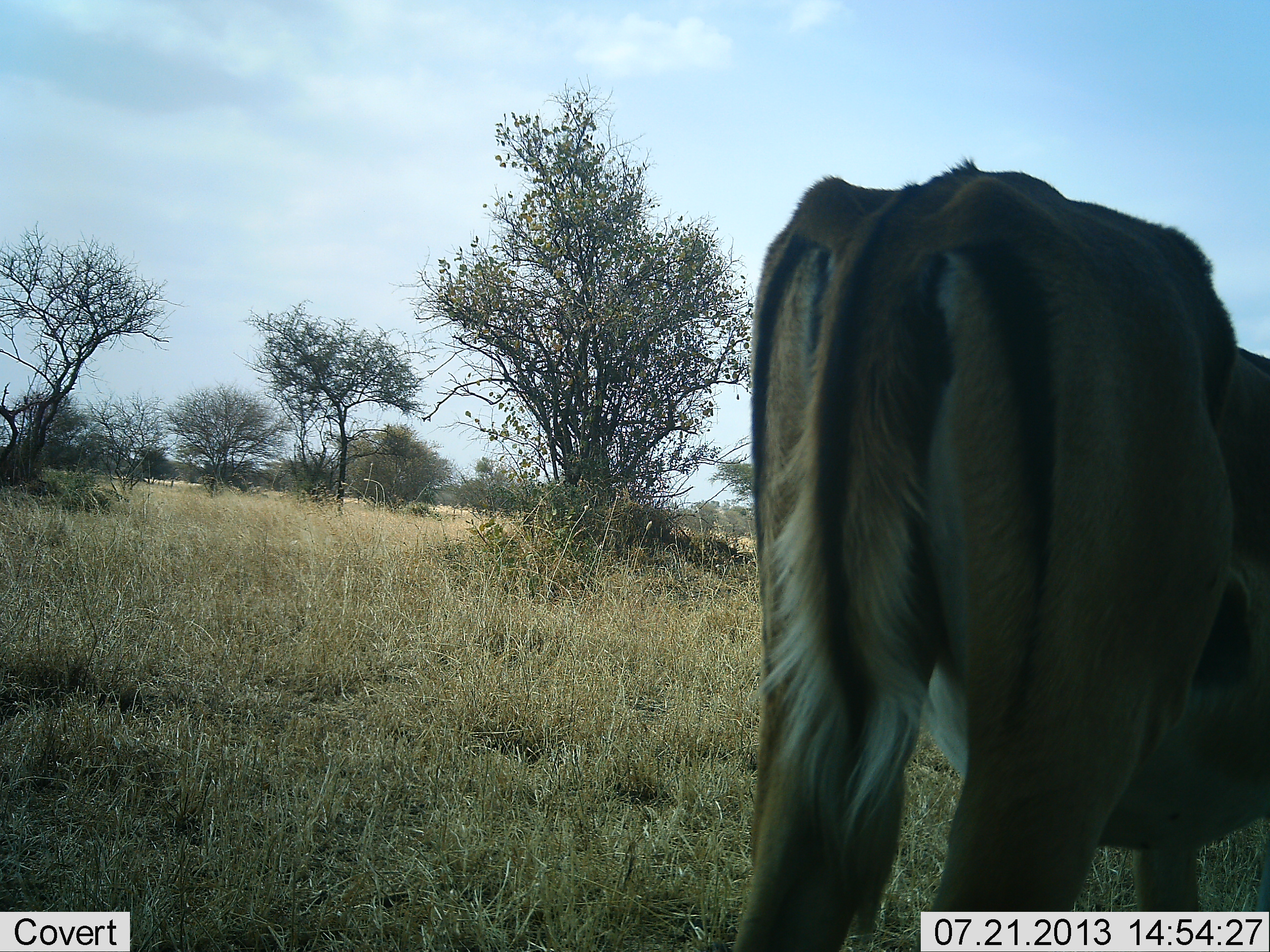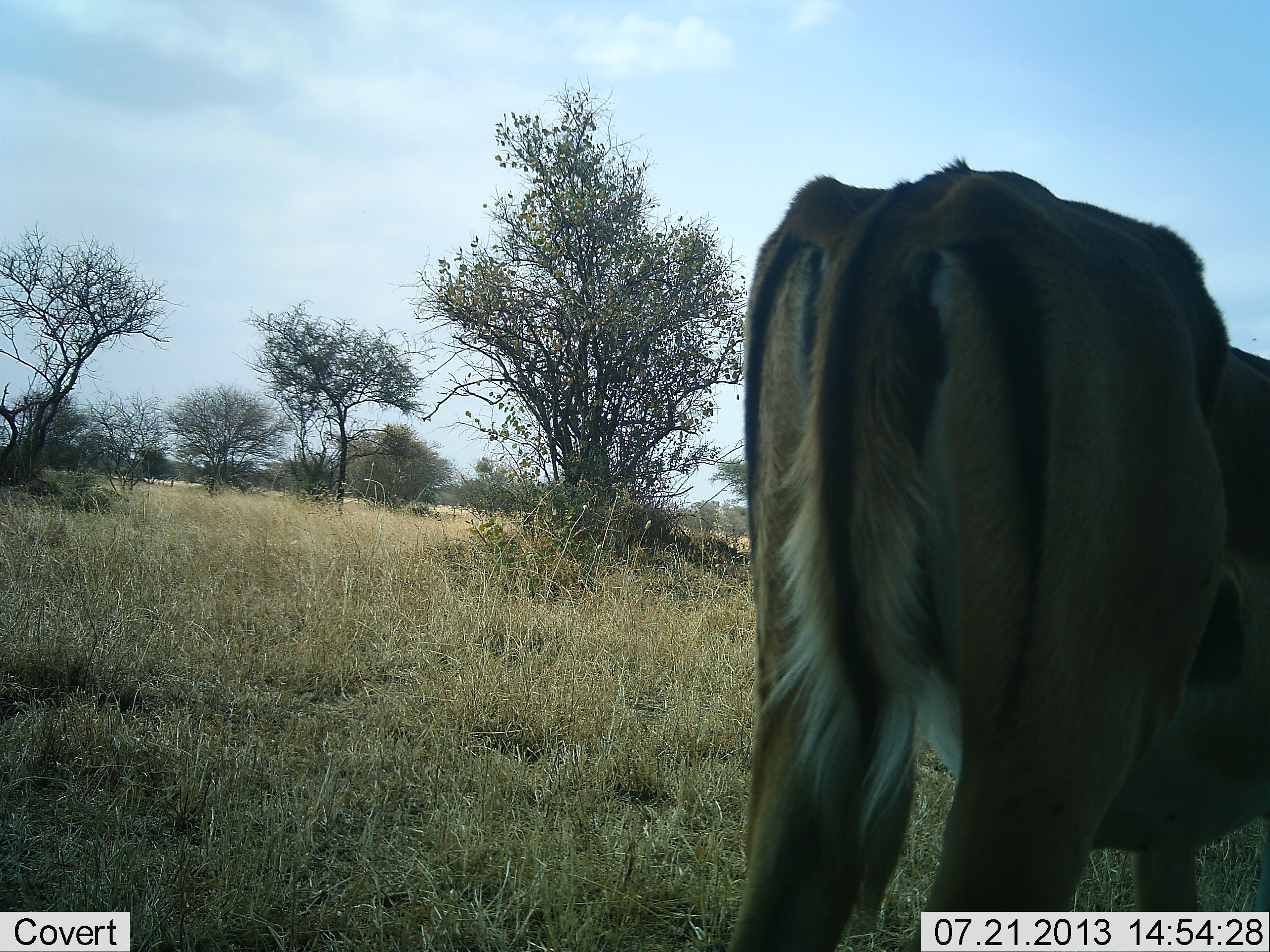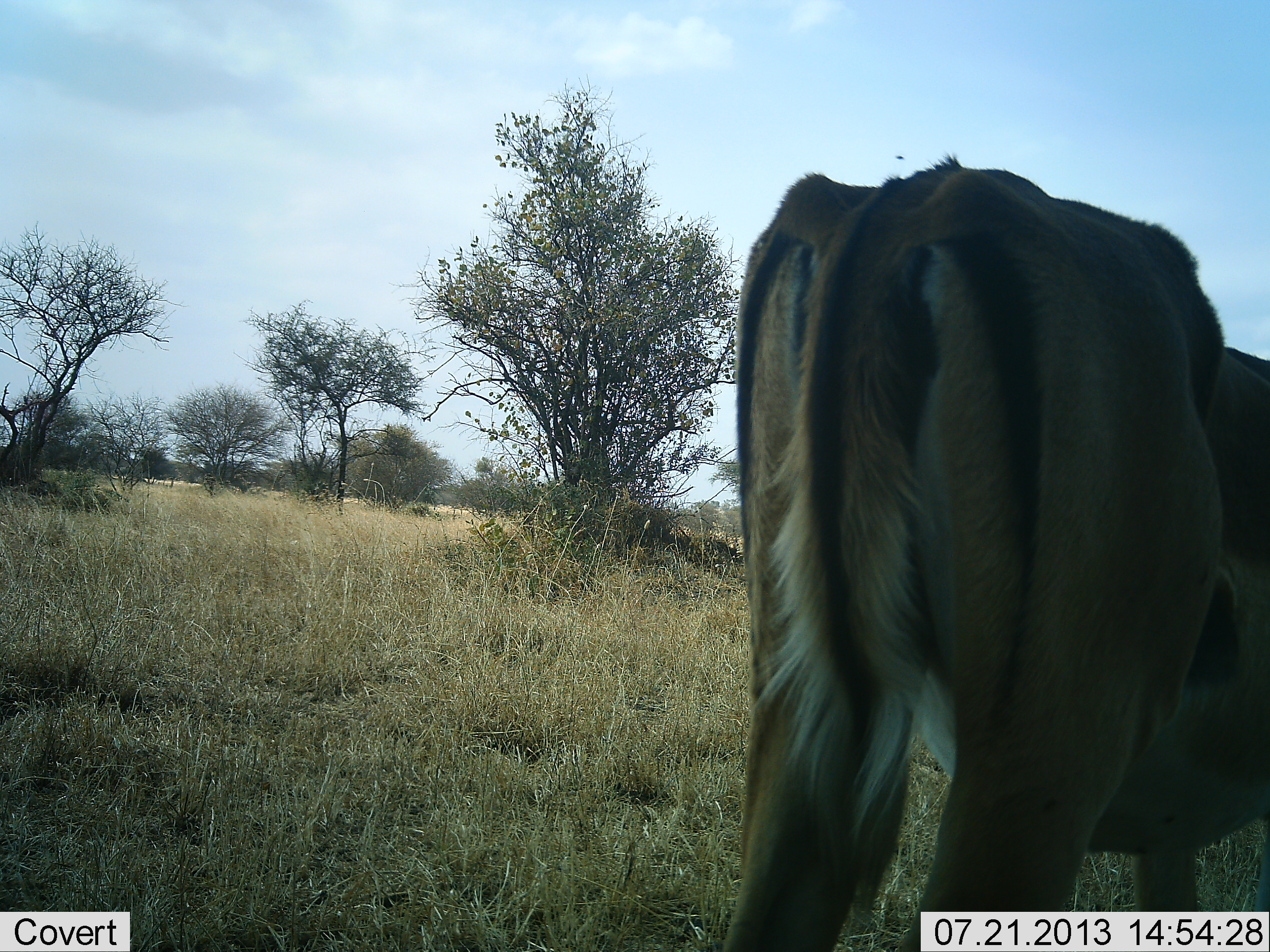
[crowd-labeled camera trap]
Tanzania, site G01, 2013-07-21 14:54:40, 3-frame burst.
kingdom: Animalia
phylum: Chordata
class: Mammalia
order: Artiodactyla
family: Bovidae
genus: Aepyceros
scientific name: Aepyceros melampus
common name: impala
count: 1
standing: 100%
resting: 0%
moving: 0%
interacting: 0%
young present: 0%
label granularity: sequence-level